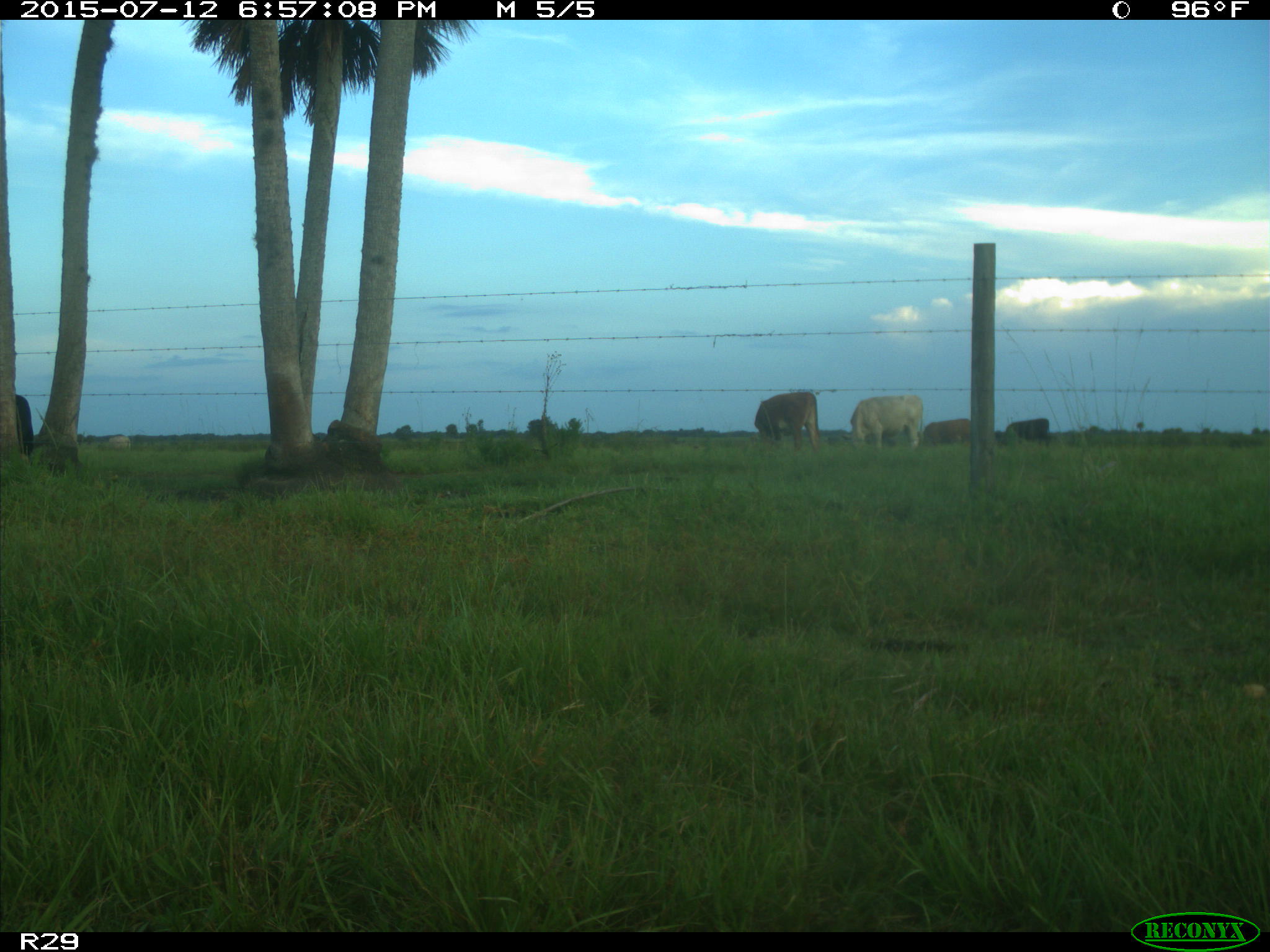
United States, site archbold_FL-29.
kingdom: Animalia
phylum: Chordata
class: Mammalia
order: Artiodactyla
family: Bovidae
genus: Bos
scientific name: Bos taurus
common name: domestic cow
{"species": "Bos taurus (domestic cow)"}